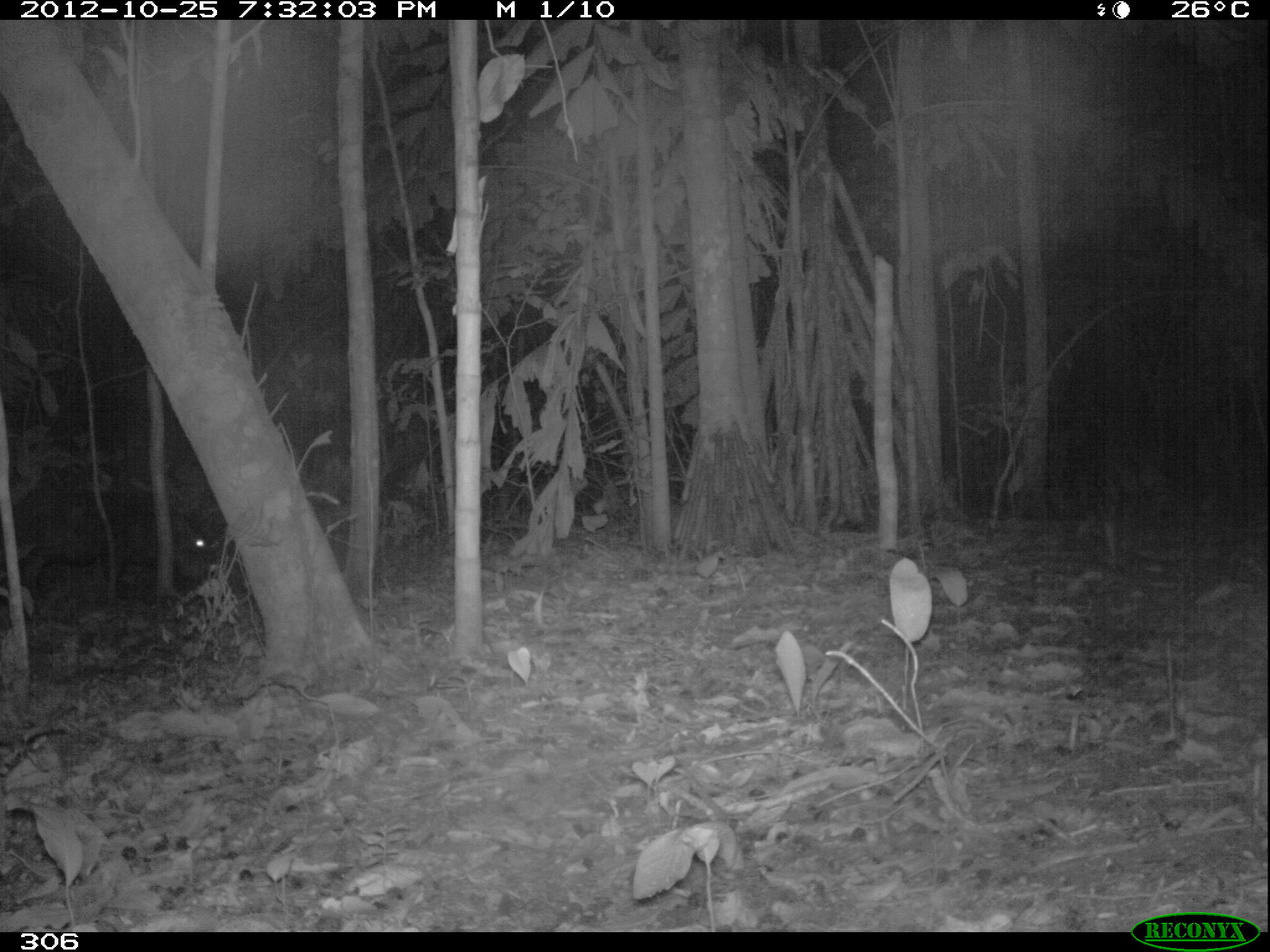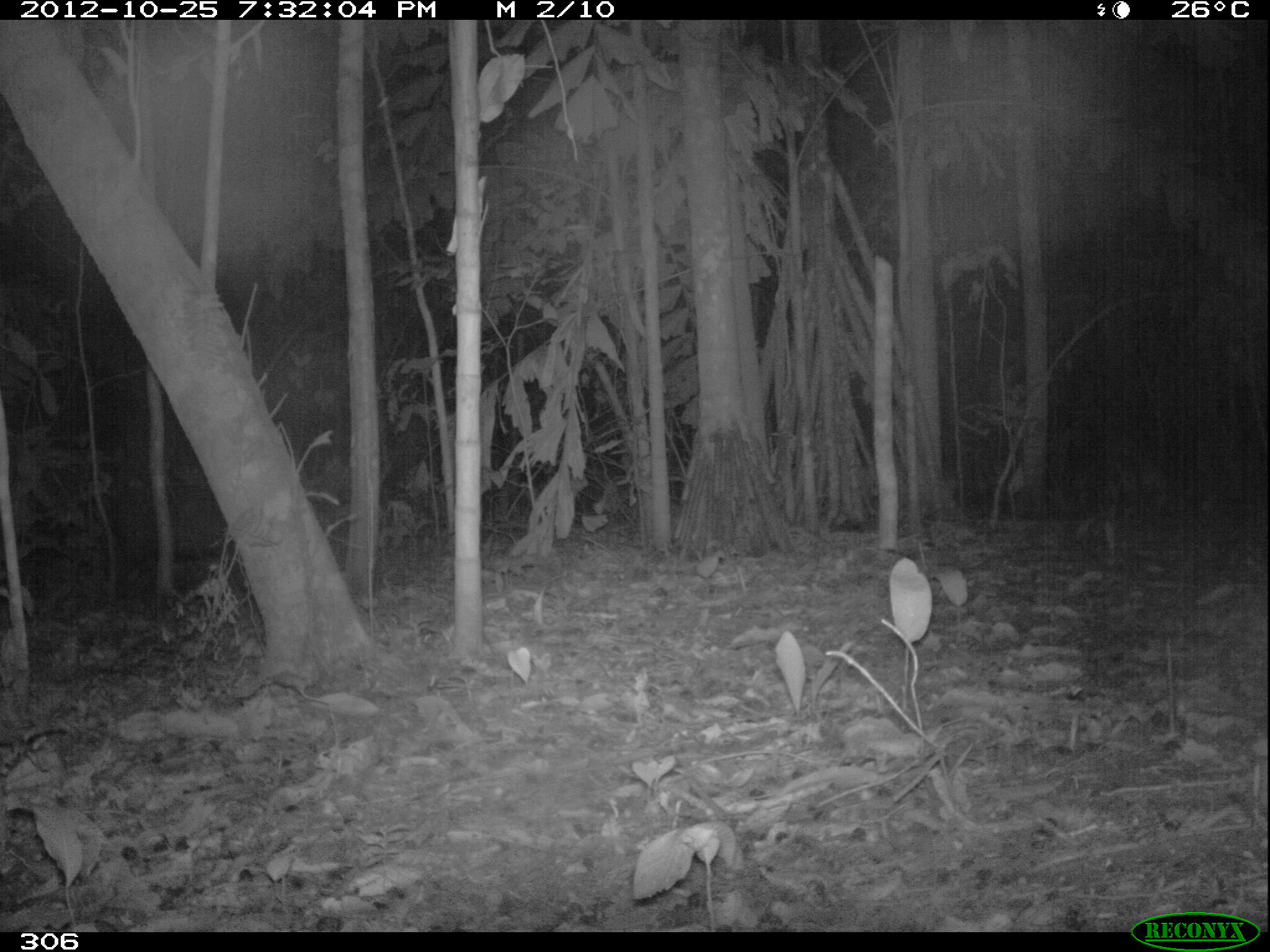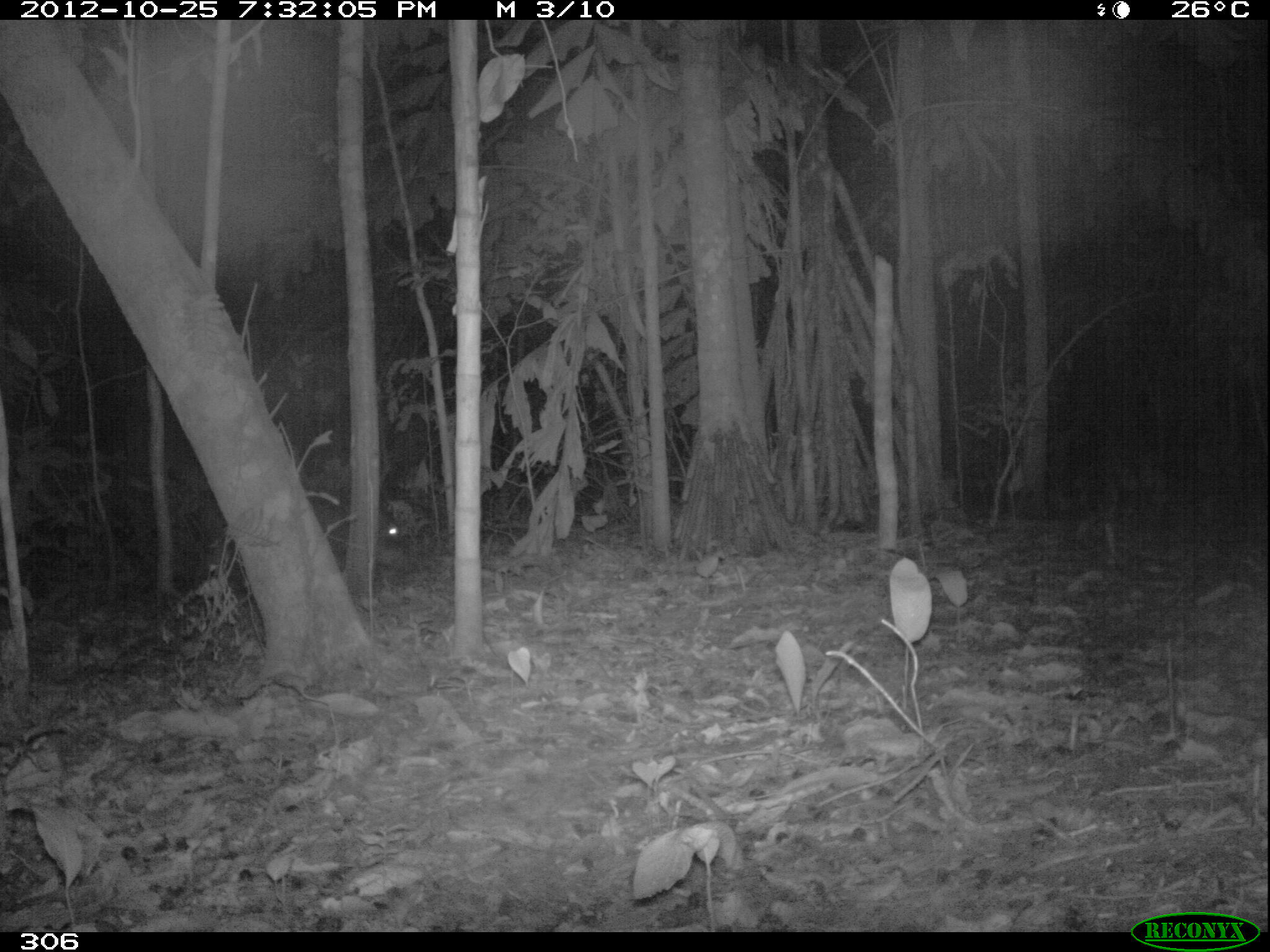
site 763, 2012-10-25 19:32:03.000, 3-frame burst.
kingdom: Animalia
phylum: Chordata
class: Mammalia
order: Artiodactyla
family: Tayassuidae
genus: Tayassu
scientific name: Tayassu pecari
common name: white-lipped peccary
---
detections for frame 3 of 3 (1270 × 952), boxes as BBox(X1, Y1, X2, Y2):
tayassu pecari: BBox(313, 503, 406, 575)